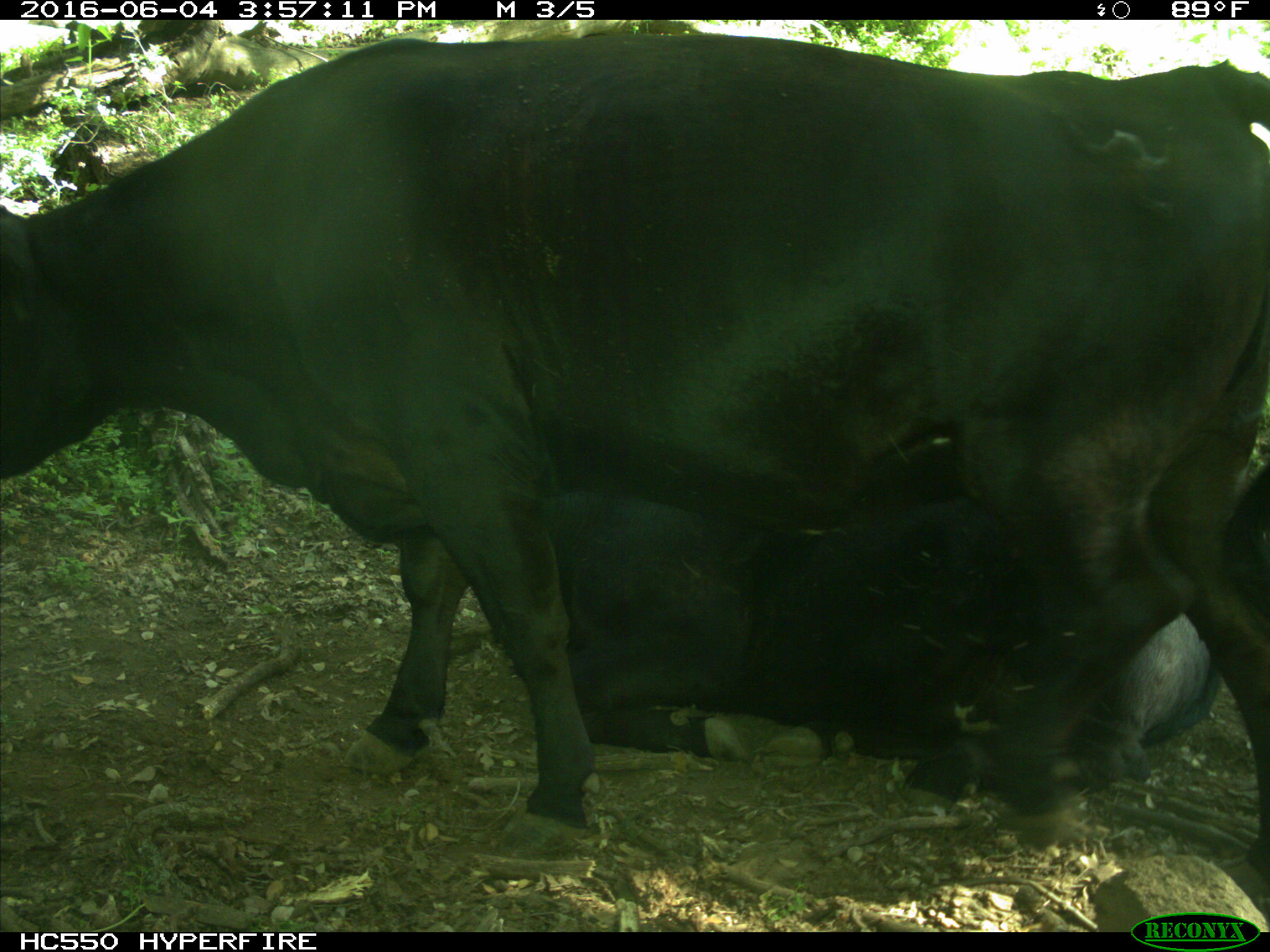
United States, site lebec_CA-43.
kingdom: Animalia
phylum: Chordata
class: Mammalia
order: Artiodactyla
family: Bovidae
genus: Bos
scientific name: Bos taurus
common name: domestic cow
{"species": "Bos taurus (domestic cow)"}